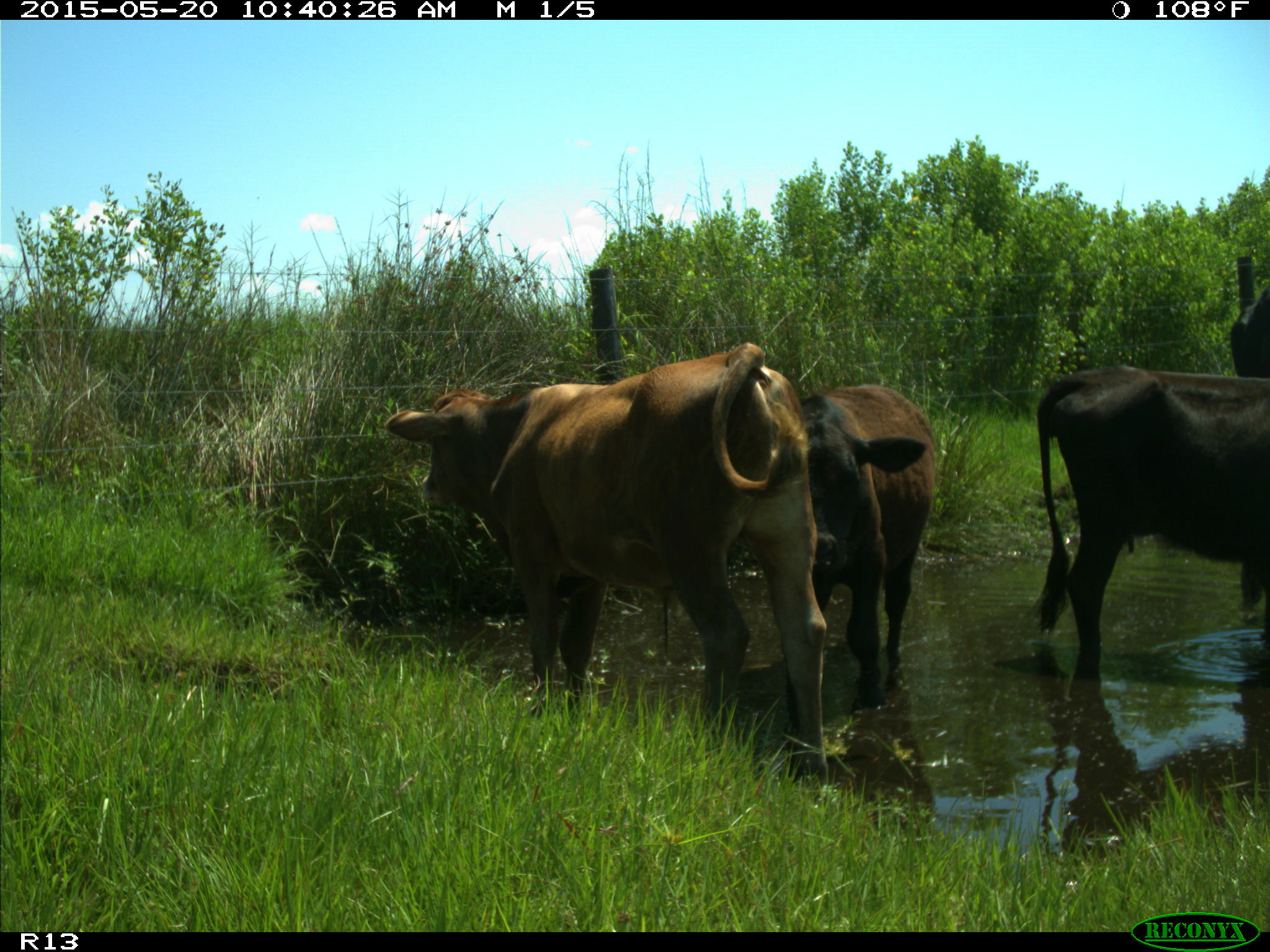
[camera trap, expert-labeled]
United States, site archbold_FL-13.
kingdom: Animalia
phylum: Chordata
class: Mammalia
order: Artiodactyla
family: Bovidae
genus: Bos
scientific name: Bos taurus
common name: domestic cow